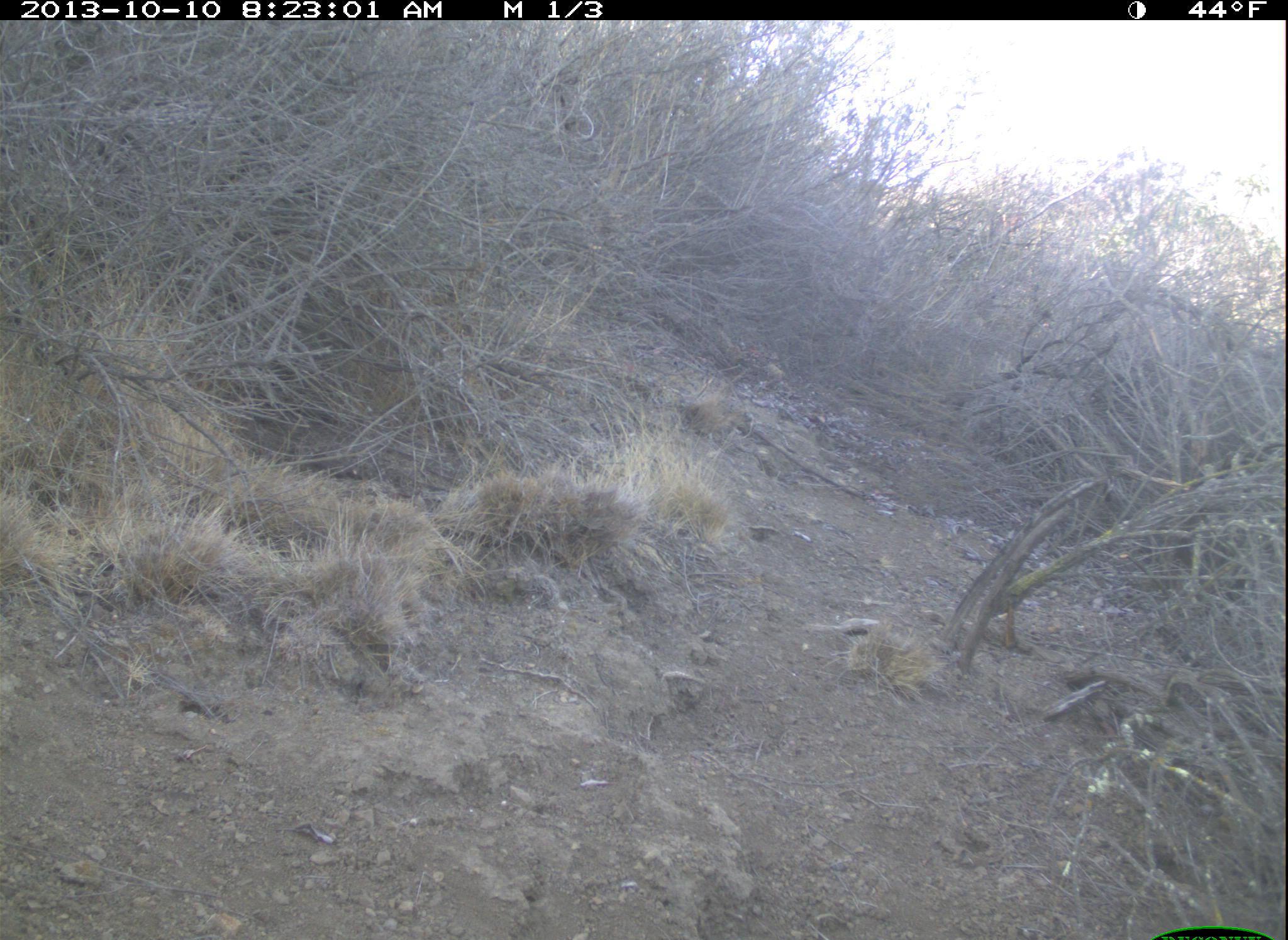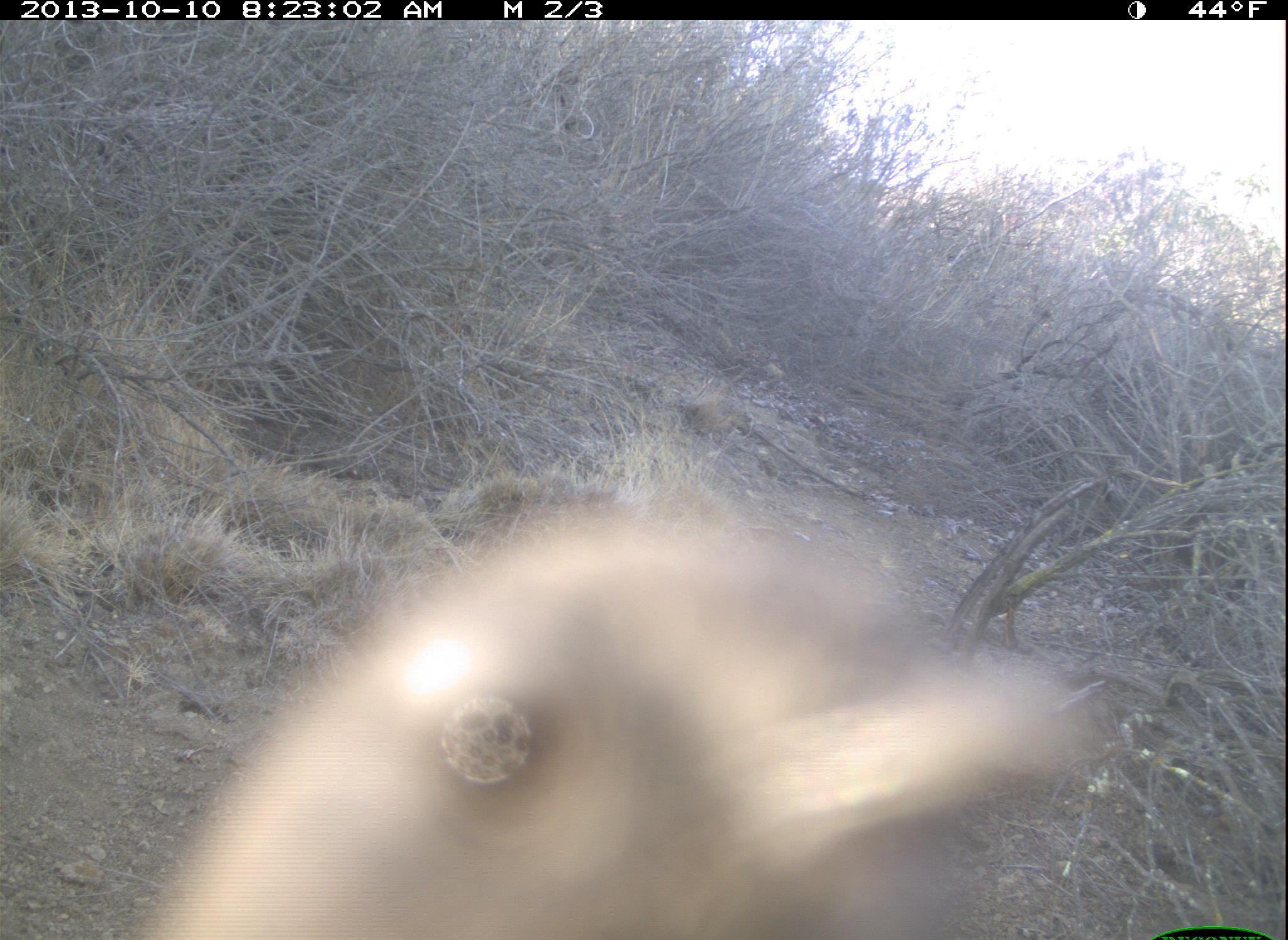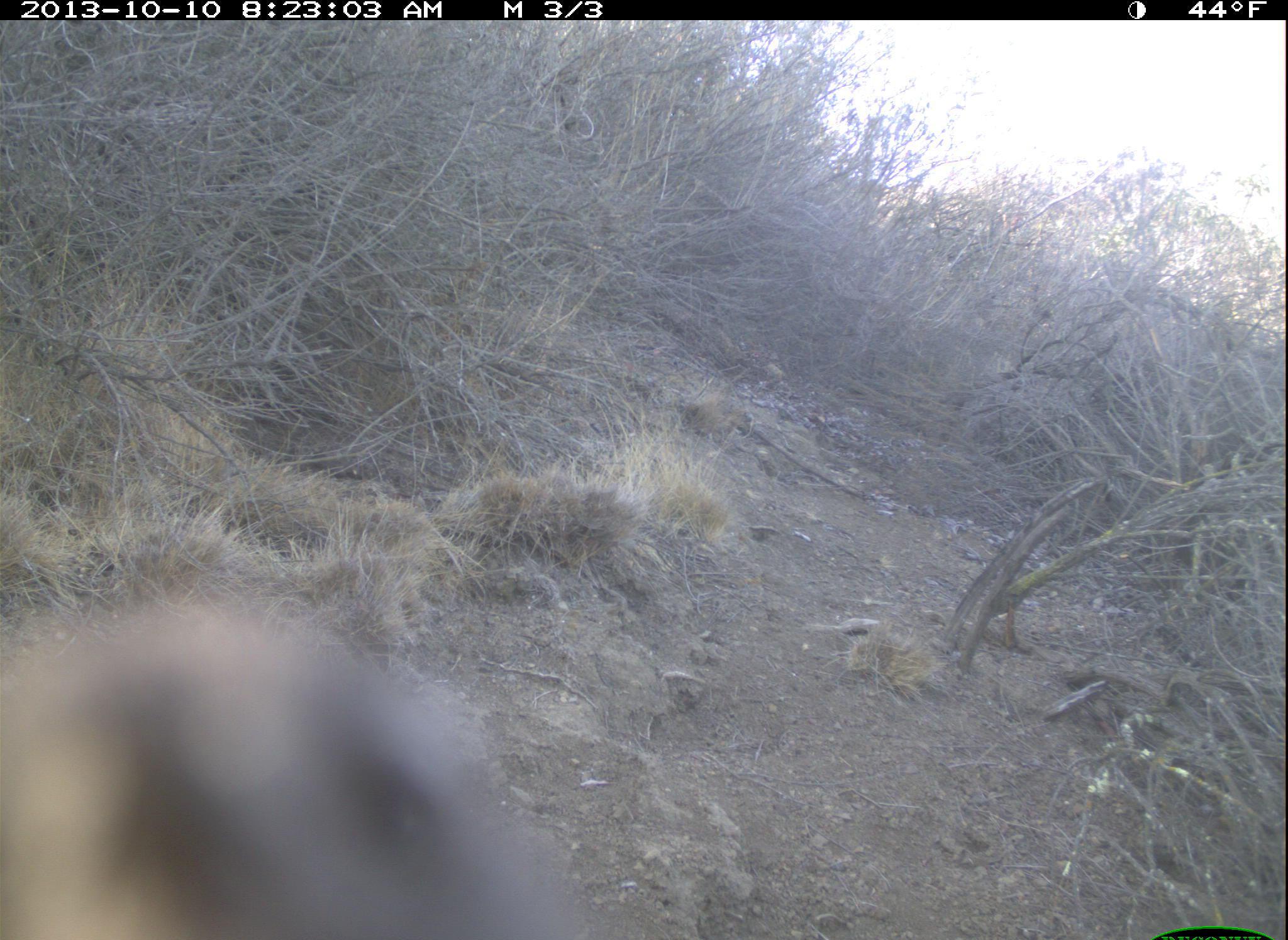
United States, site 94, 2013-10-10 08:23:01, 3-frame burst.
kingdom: Animalia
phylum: Chordata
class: Aves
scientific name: Aves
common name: bird